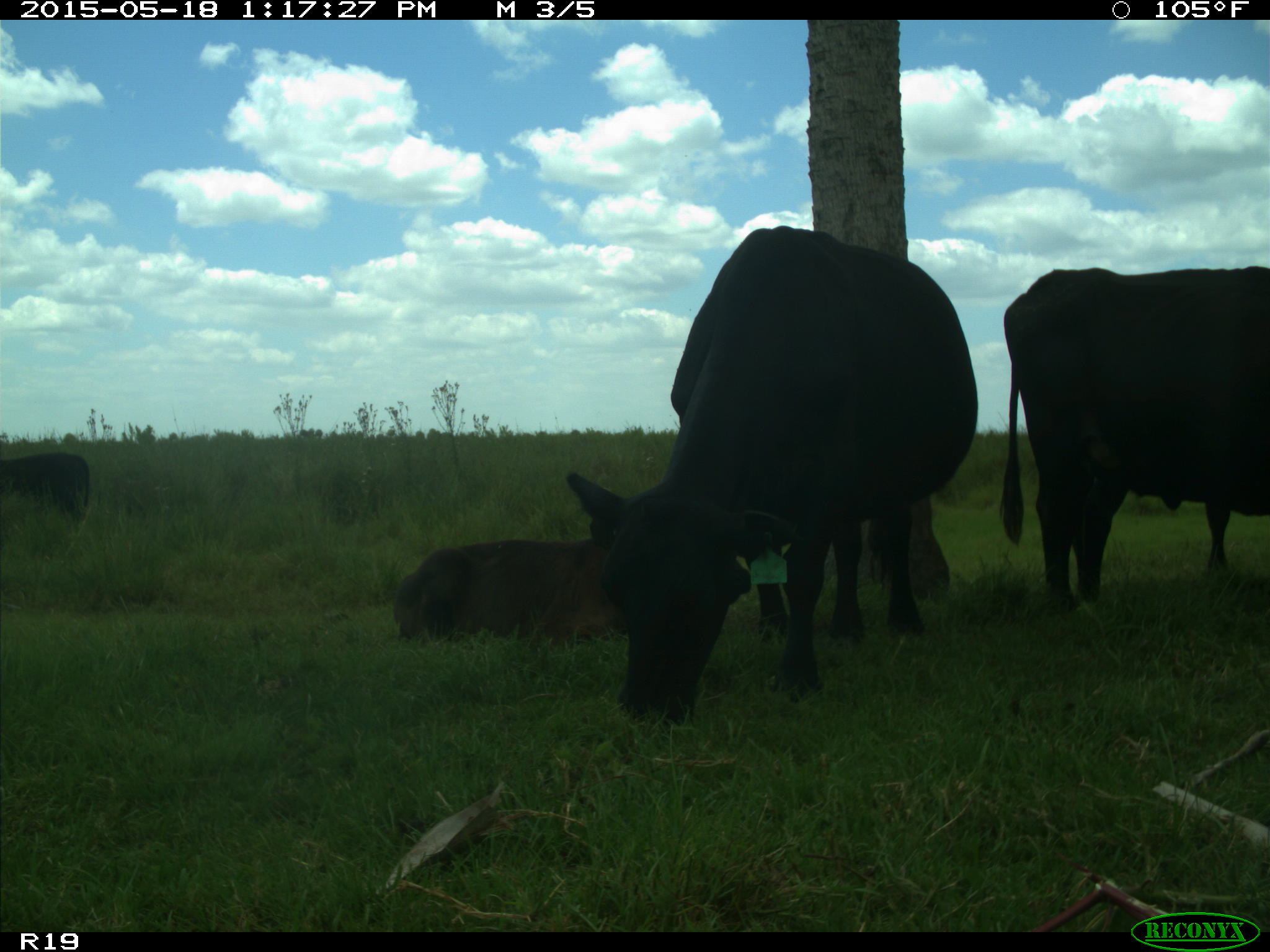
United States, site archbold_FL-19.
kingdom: Animalia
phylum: Chordata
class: Mammalia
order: Artiodactyla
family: Bovidae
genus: Bos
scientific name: Bos taurus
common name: domestic cow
Bos taurus (domestic cow).